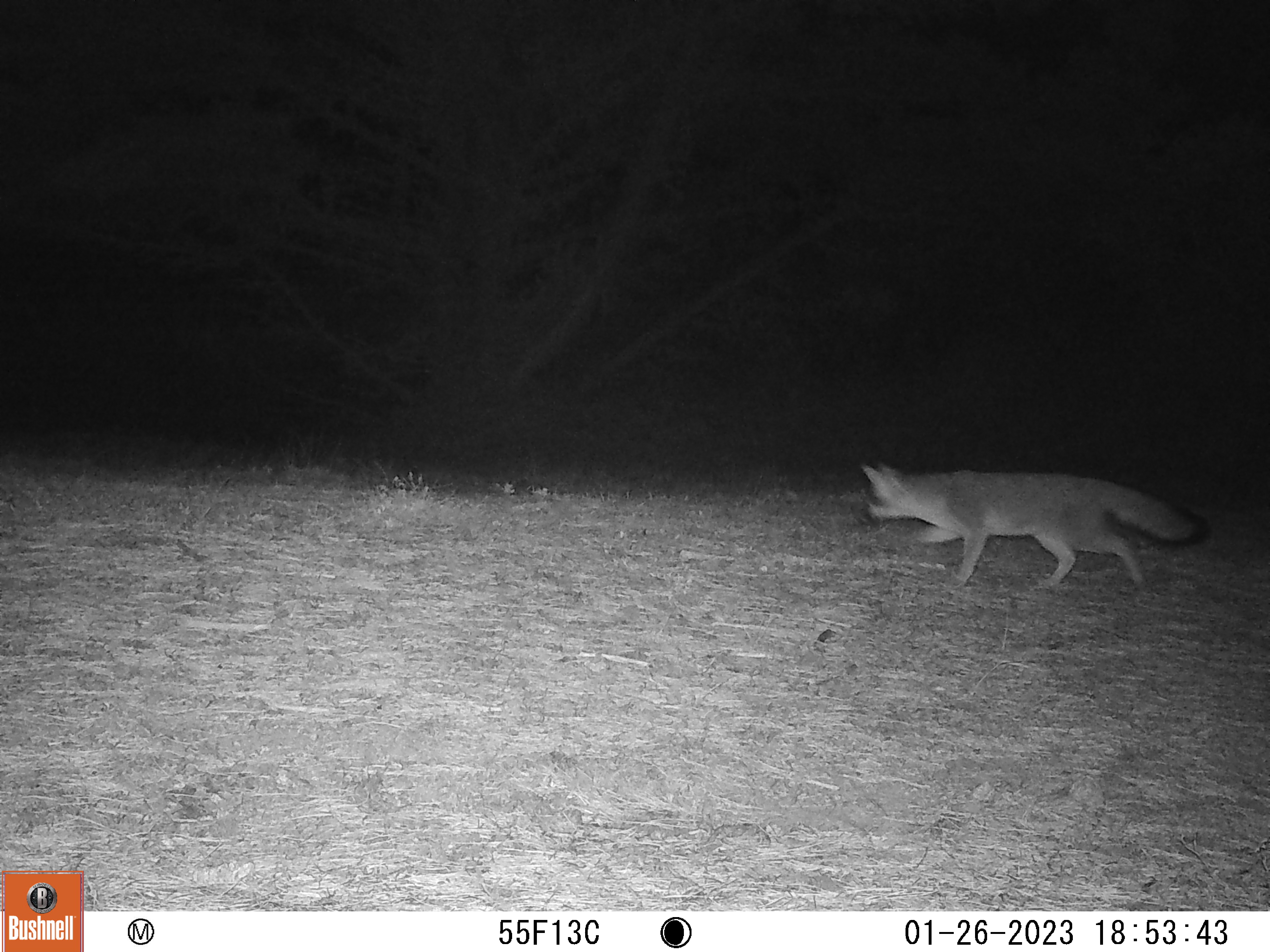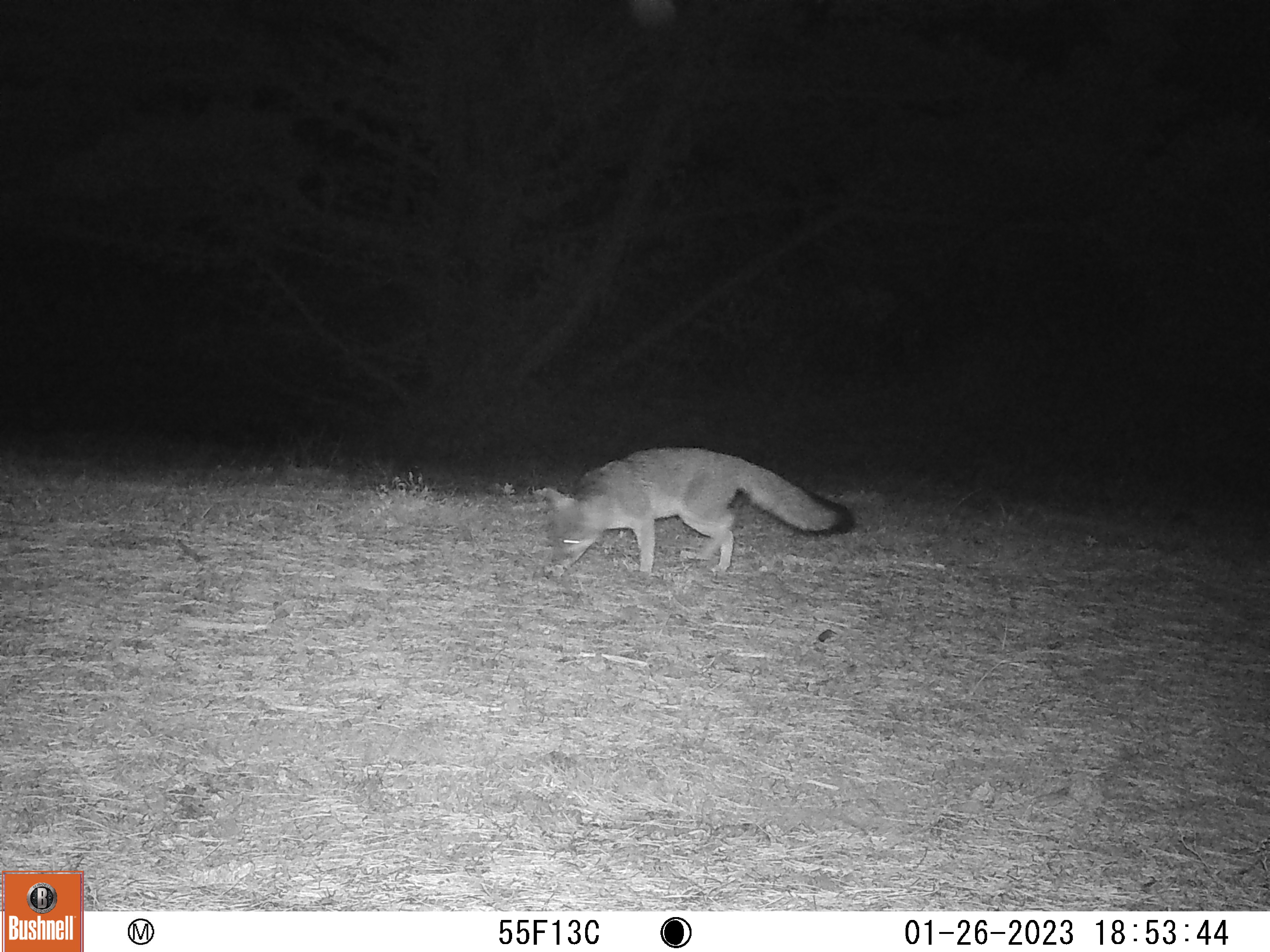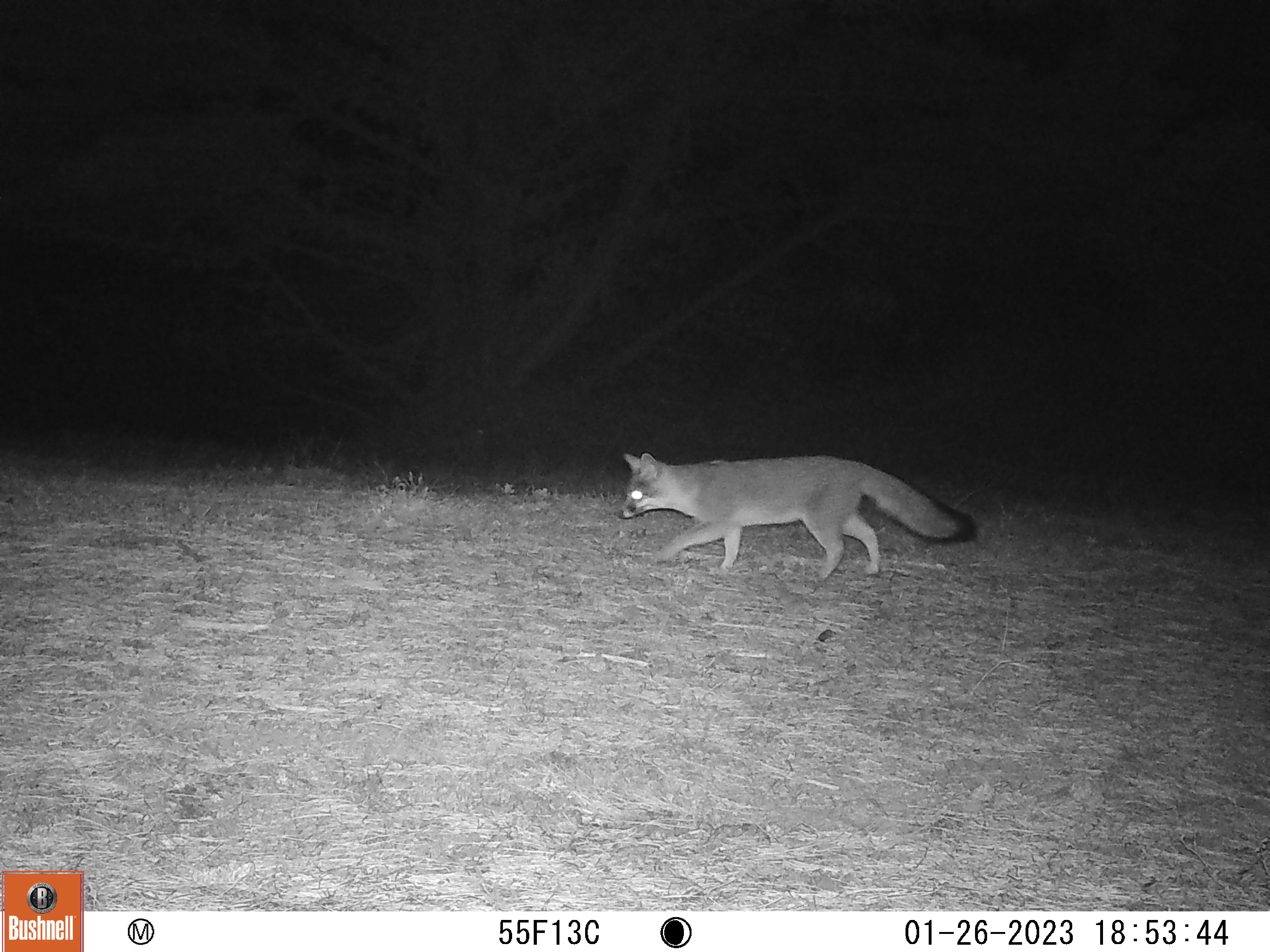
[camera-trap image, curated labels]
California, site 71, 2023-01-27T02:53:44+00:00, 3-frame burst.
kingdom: Animalia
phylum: Chordata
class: Mammalia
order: Carnivora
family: Canidae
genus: Urocyon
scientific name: Urocyon cinereoargenteus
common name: gray fox